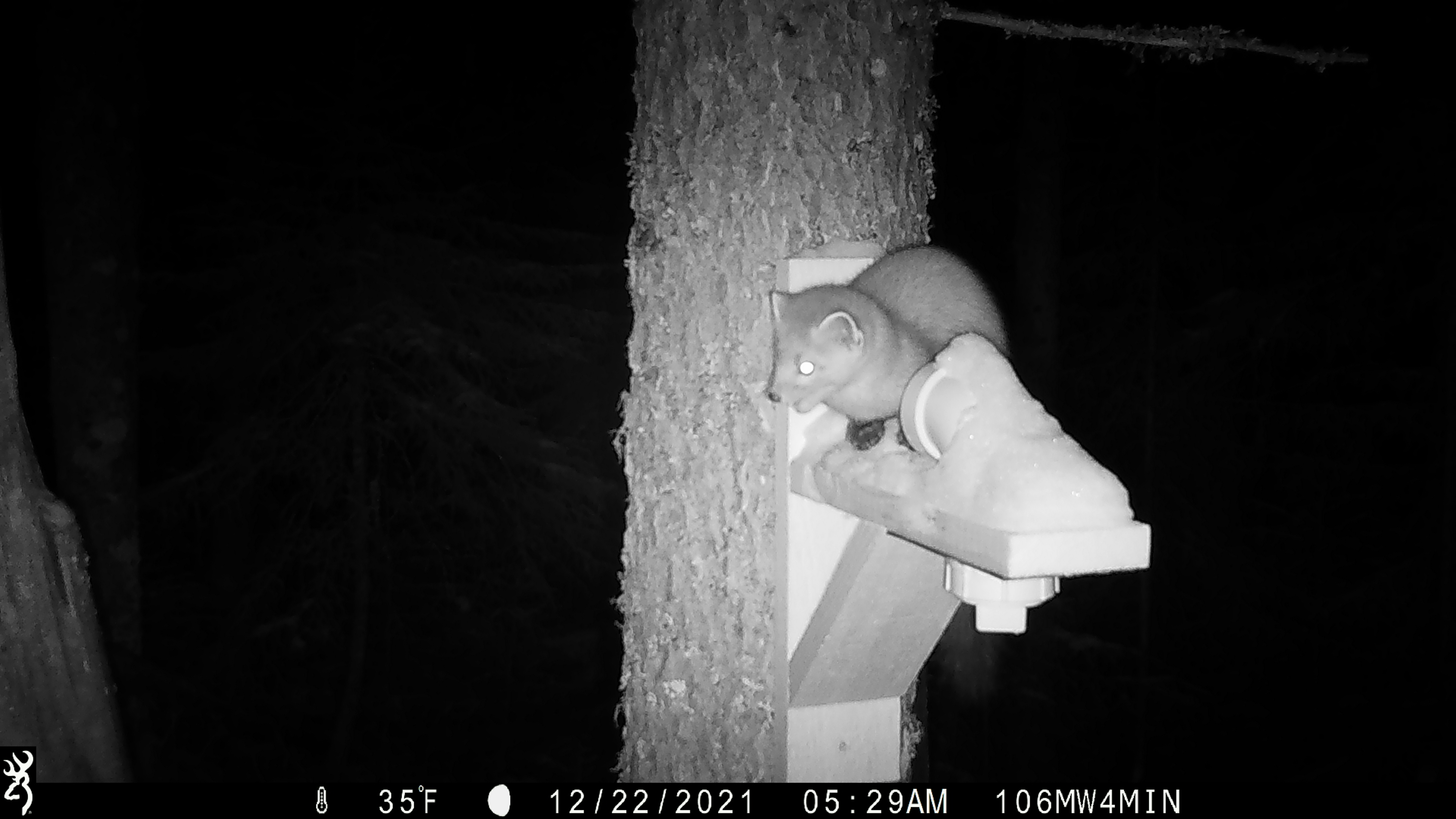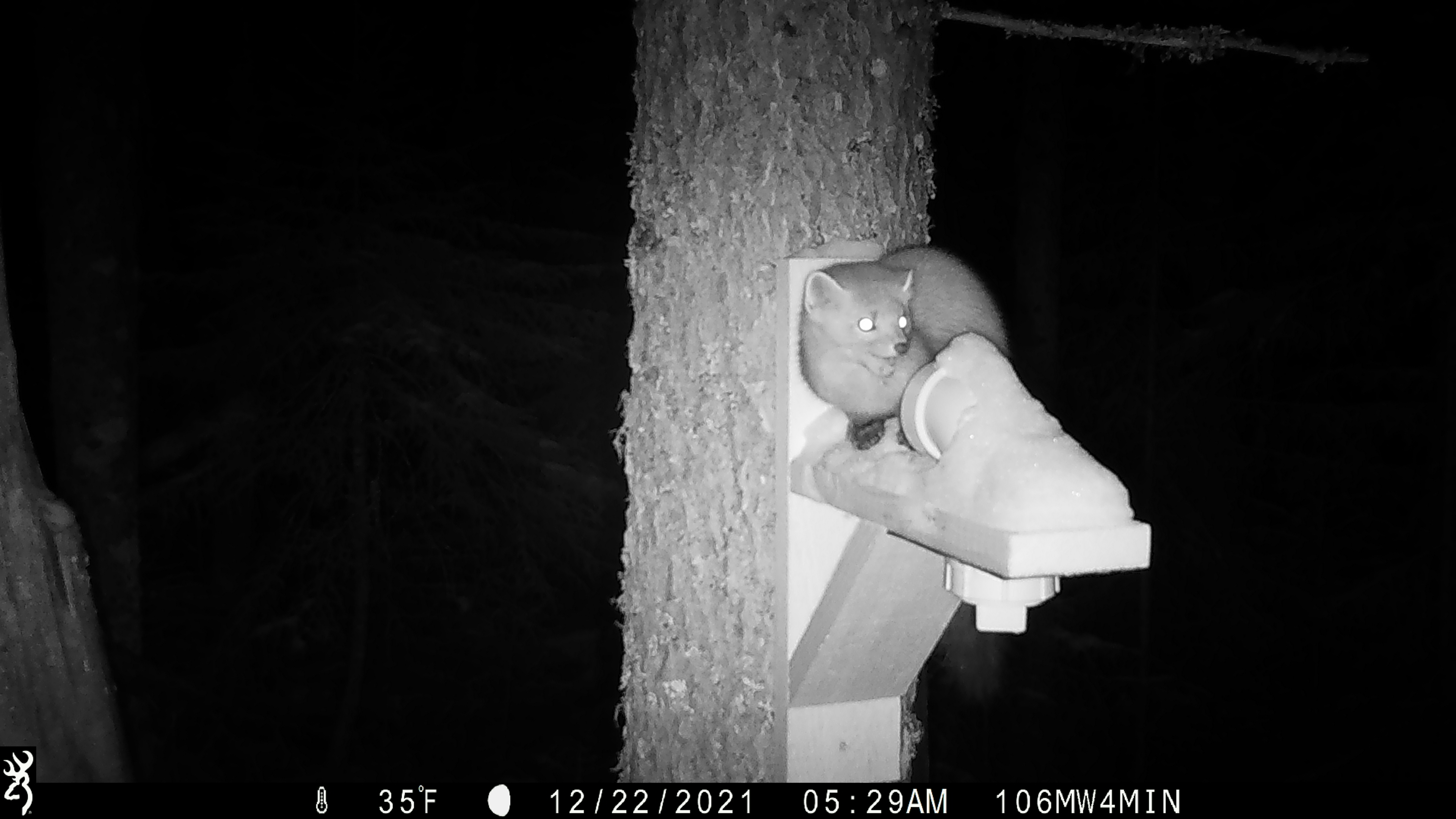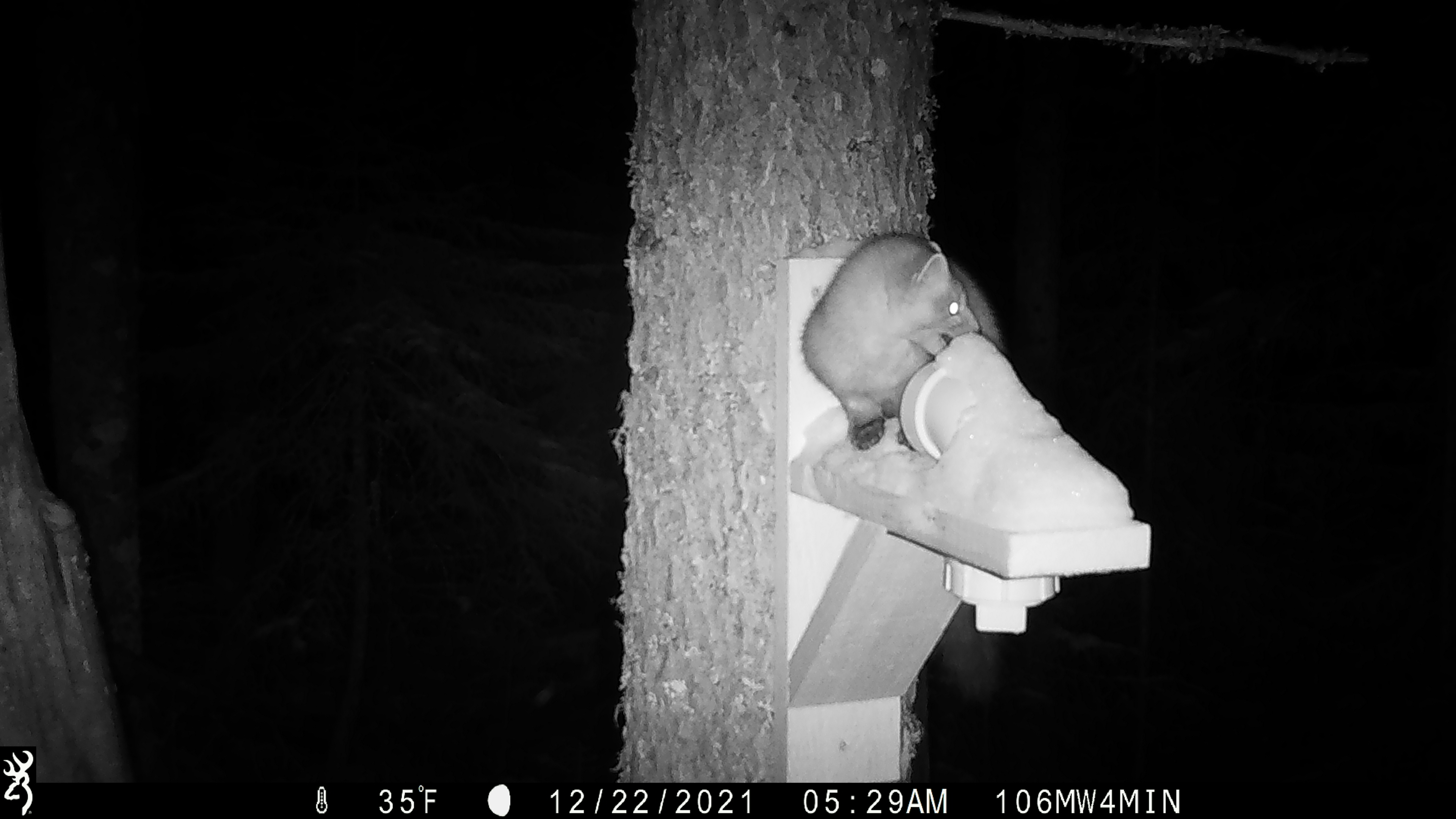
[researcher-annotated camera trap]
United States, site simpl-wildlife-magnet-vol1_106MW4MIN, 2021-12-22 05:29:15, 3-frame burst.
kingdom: Animalia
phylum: Chordata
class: Mammalia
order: Carnivora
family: Mustelidae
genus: Martes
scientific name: Martes americana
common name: american marten